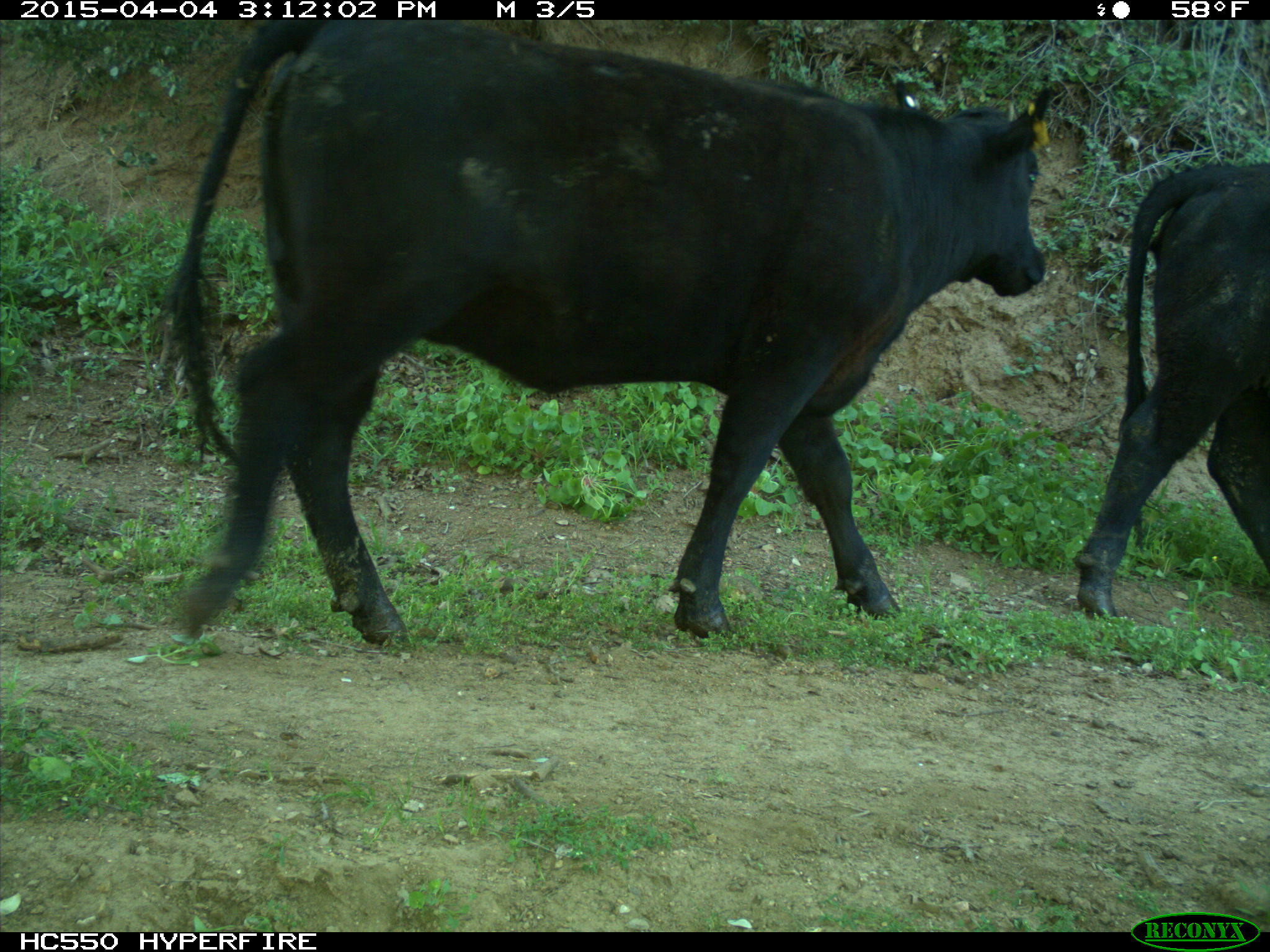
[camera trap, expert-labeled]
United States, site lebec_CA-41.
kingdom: Animalia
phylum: Chordata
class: Mammalia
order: Artiodactyla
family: Bovidae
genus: Bos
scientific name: Bos taurus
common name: domestic cow